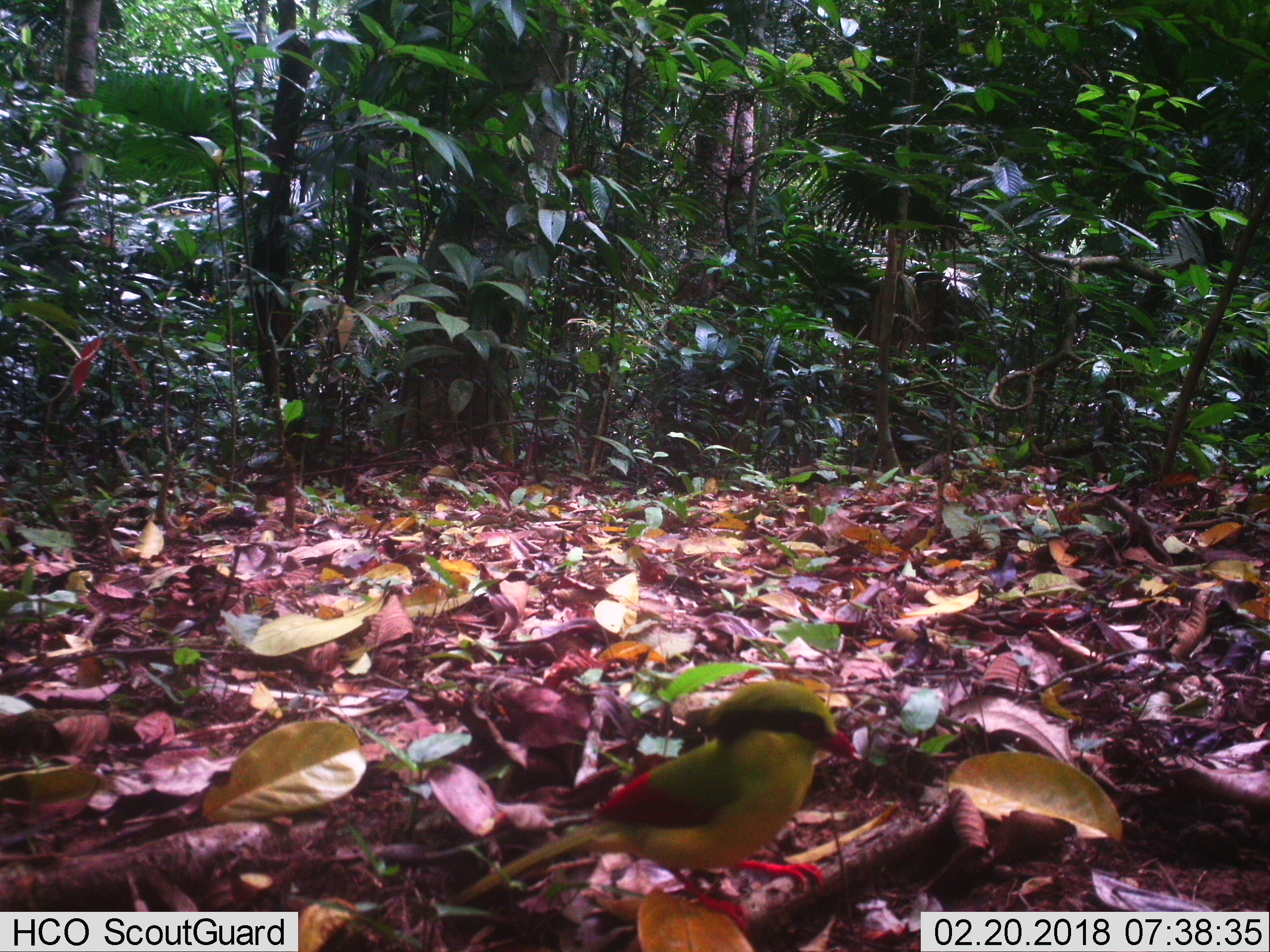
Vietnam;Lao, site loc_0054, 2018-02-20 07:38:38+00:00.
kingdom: Animalia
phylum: Chordata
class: Aves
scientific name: Aves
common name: bird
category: unidentified bird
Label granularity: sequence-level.